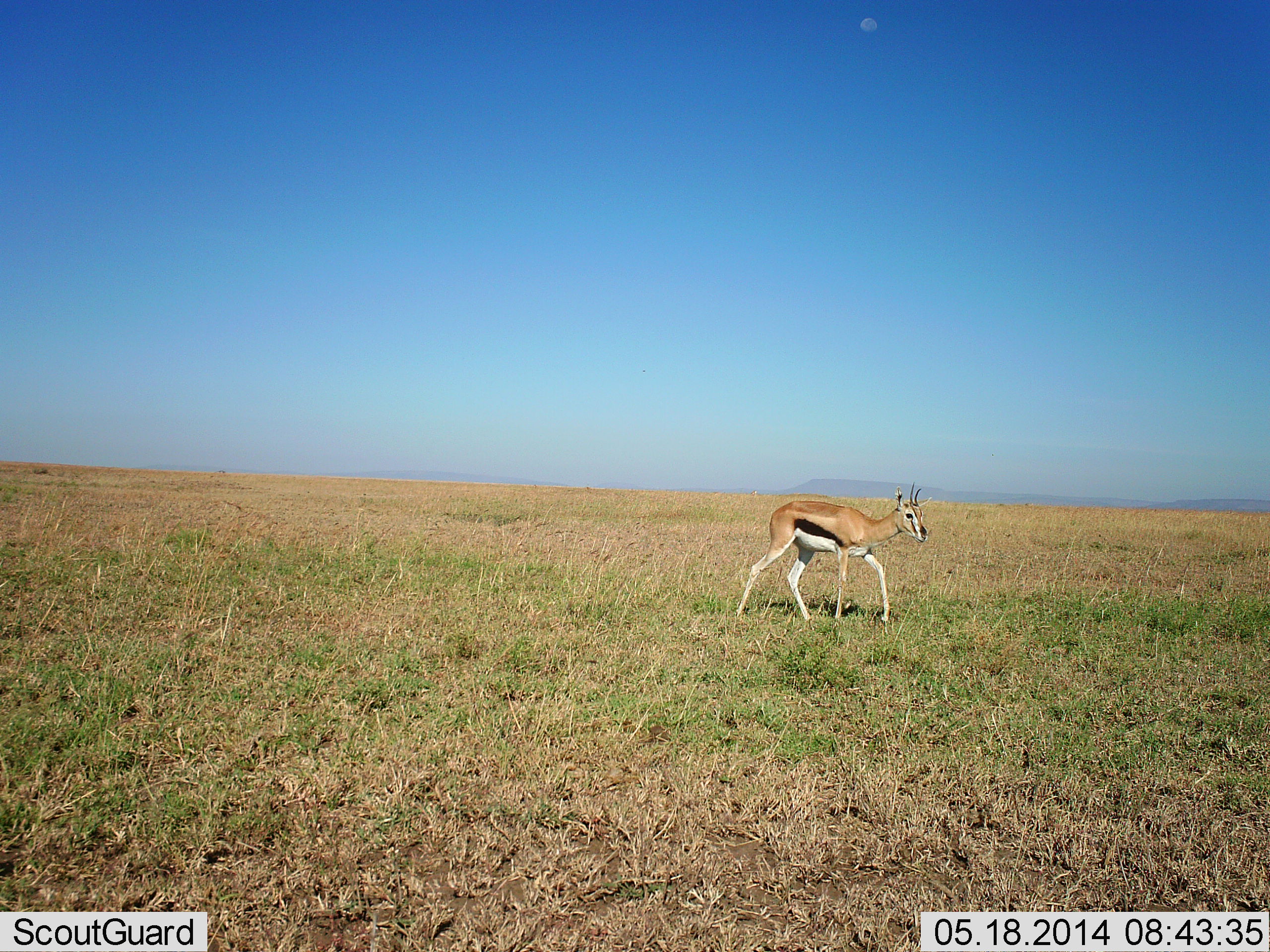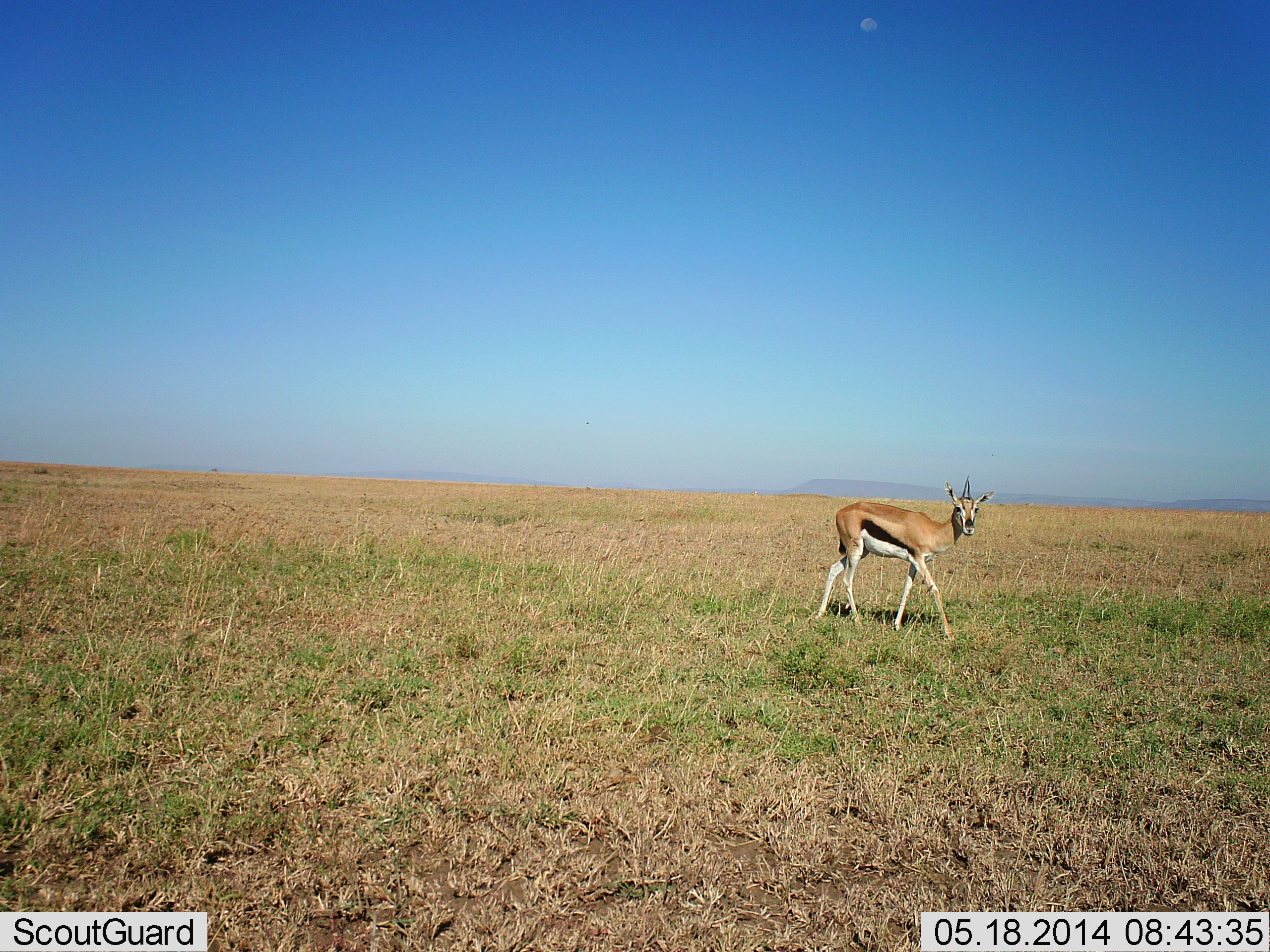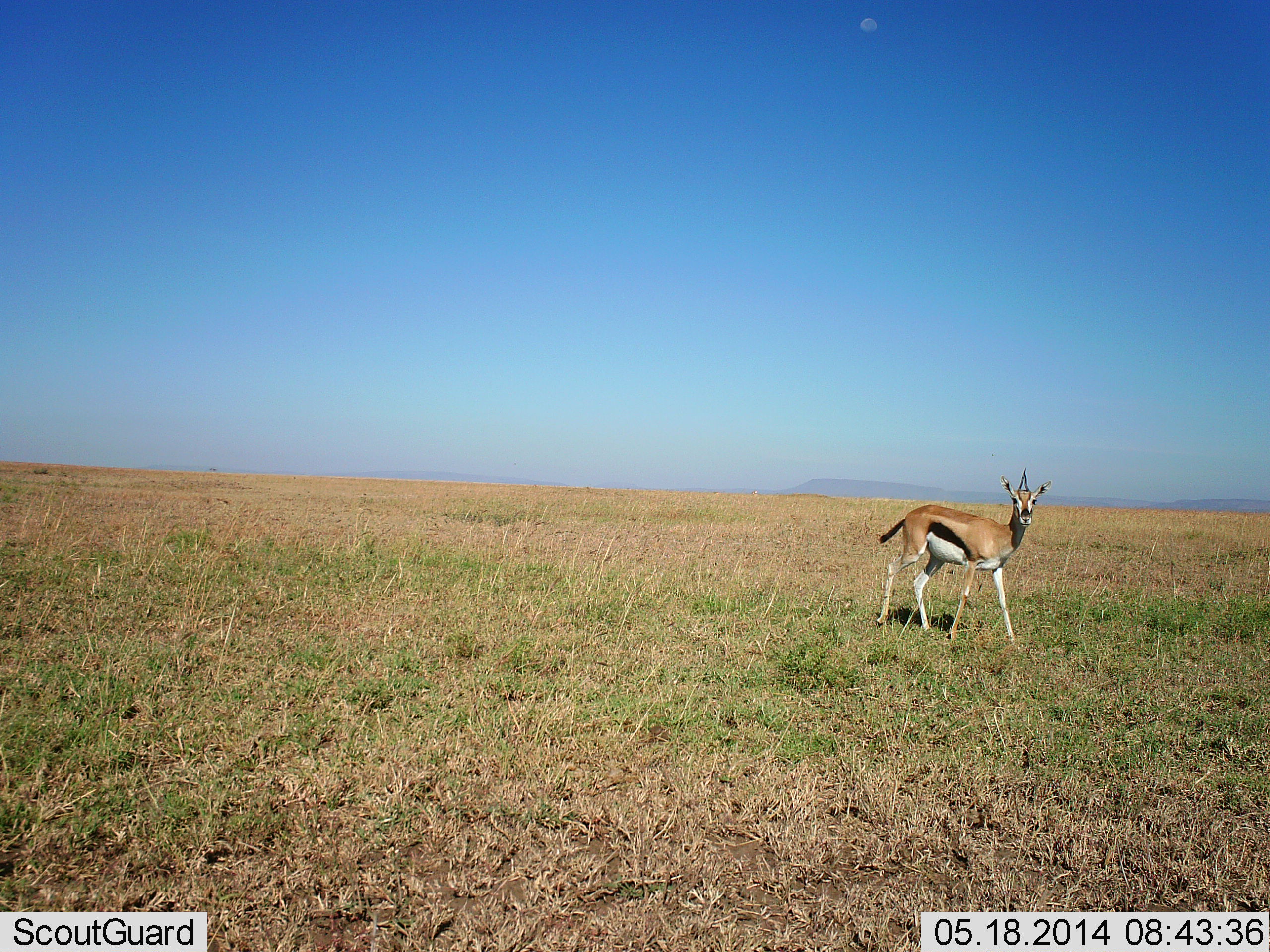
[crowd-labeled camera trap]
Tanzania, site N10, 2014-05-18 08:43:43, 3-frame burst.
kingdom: Animalia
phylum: Chordata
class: Mammalia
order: Artiodactyla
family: Bovidae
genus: Eudorcas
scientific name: Eudorcas thomsonii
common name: thomson's gazelle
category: gazellethomsons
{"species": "gazellethomsons (thomson's gazelle) (Eudorcas thomsonii)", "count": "1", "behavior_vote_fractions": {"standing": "10%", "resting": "0%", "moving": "90%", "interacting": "0%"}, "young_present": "0%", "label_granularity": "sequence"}